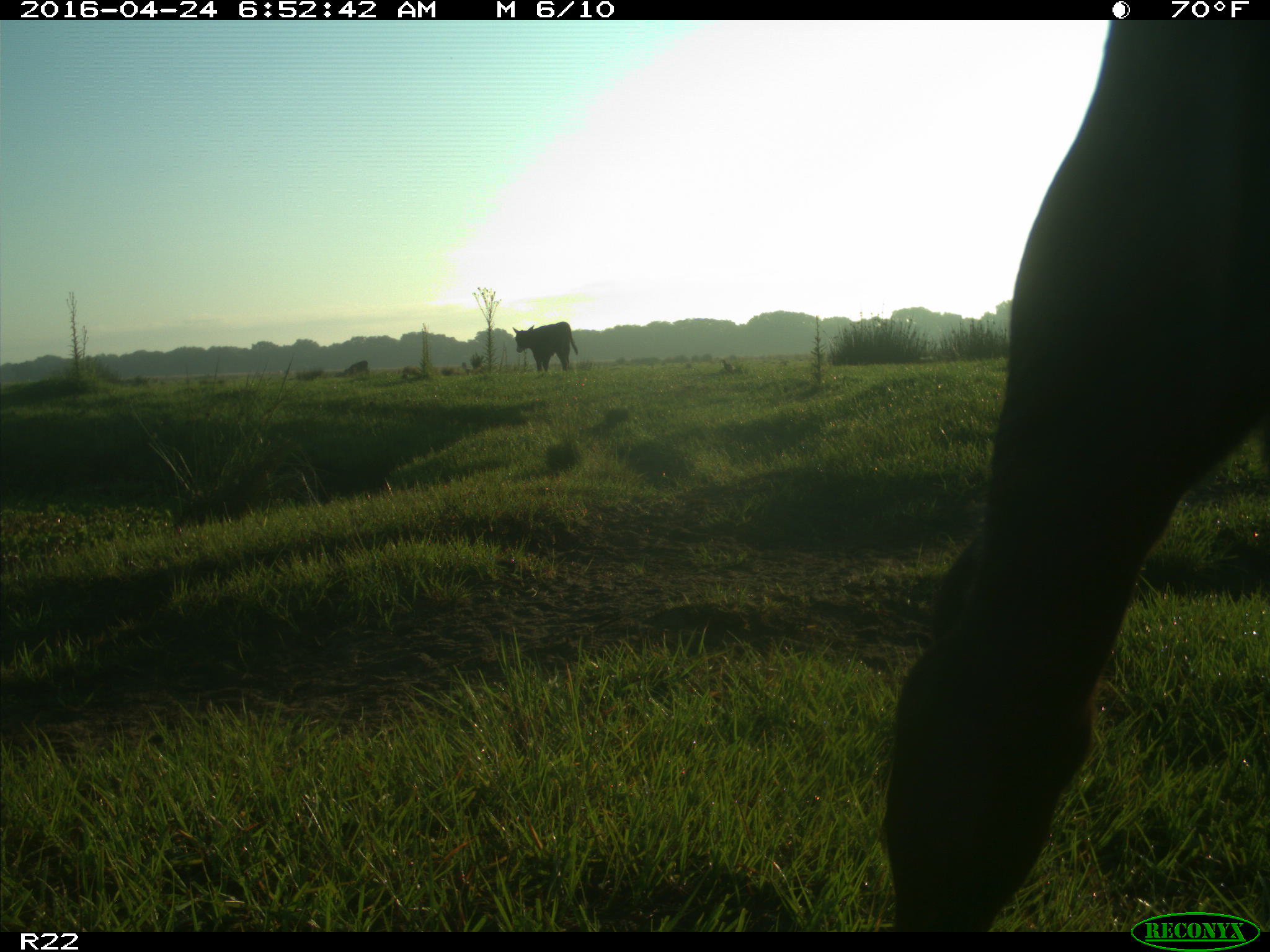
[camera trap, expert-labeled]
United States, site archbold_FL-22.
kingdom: Animalia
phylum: Chordata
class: Mammalia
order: Artiodactyla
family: Bovidae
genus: Bos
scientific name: Bos taurus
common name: domestic cow